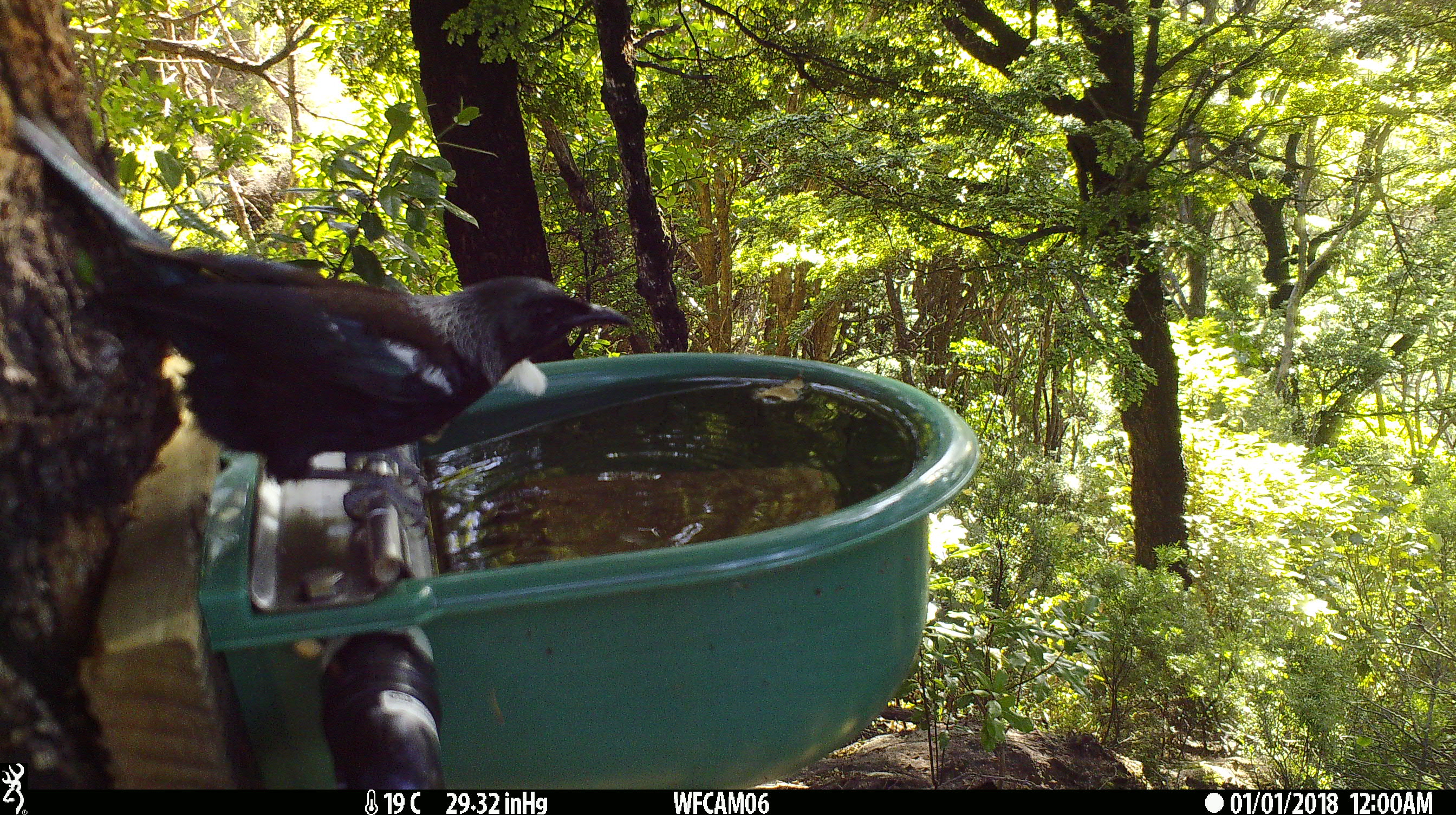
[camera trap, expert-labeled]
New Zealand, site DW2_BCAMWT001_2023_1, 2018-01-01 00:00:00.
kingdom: Animalia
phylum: Chordata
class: Aves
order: Passeriformes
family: Meliphagidae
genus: Prosthemadera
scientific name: Prosthemadera novaeseelandiae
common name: tui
Tui (Prosthemadera novaeseelandiae).